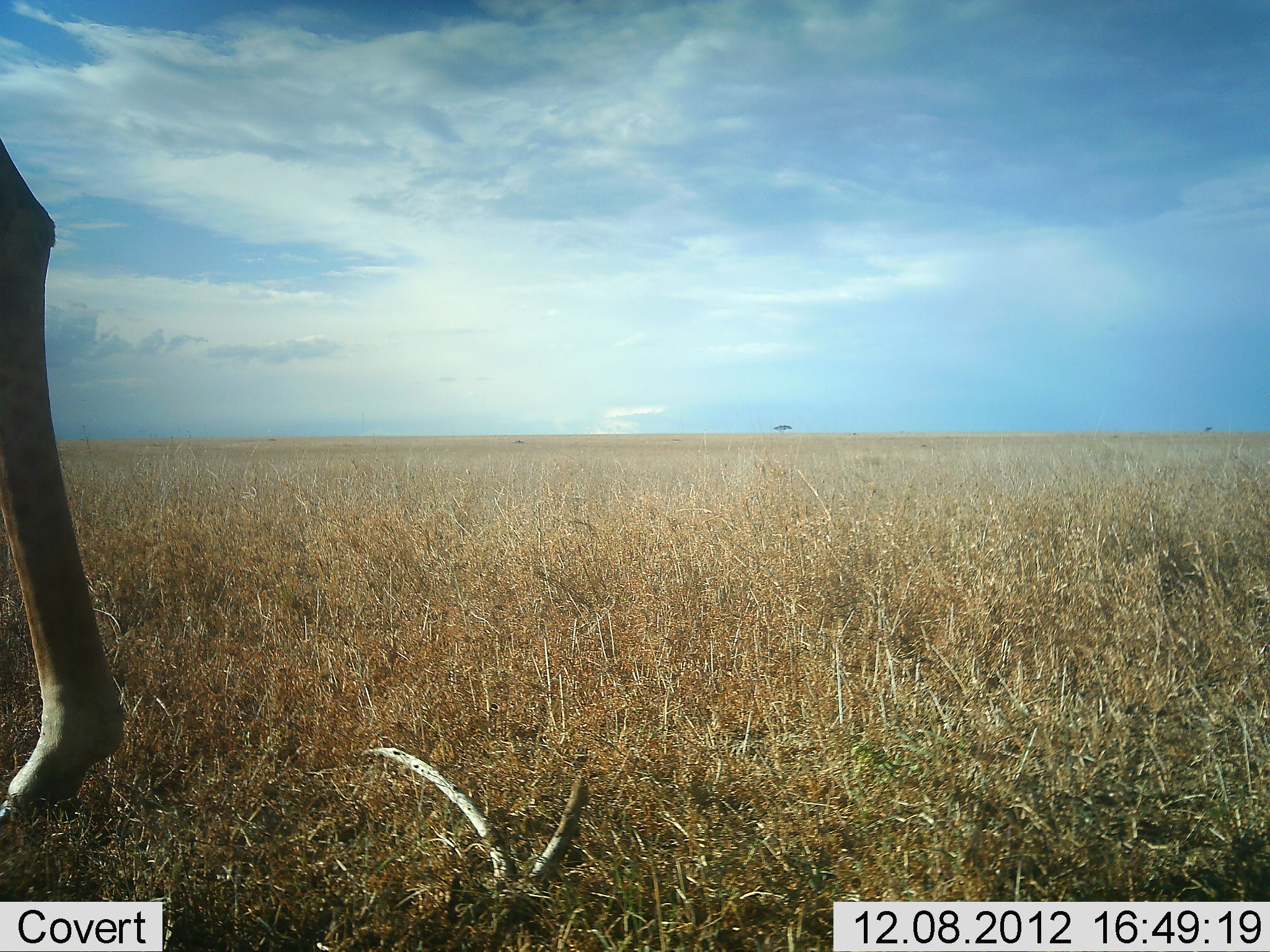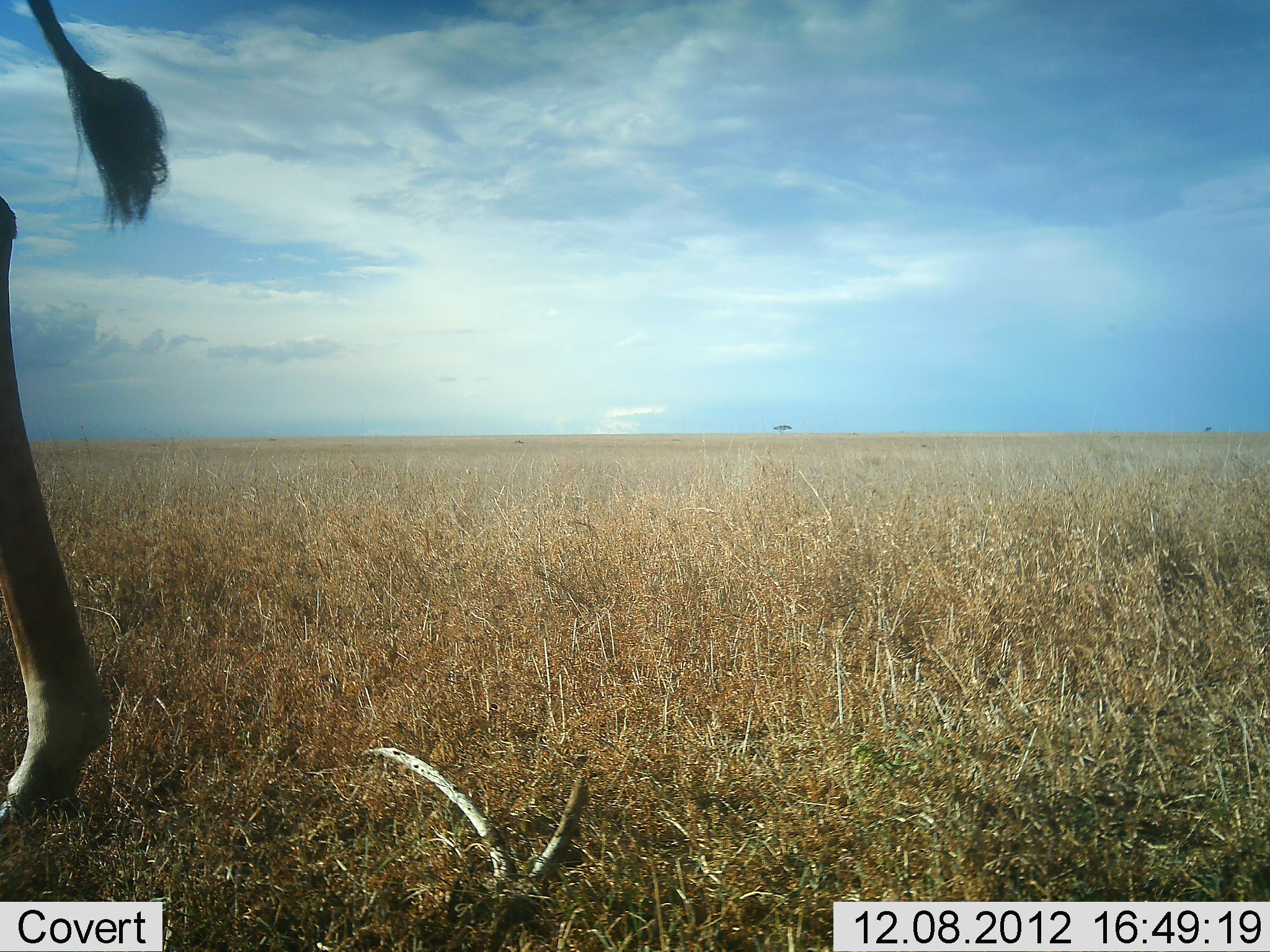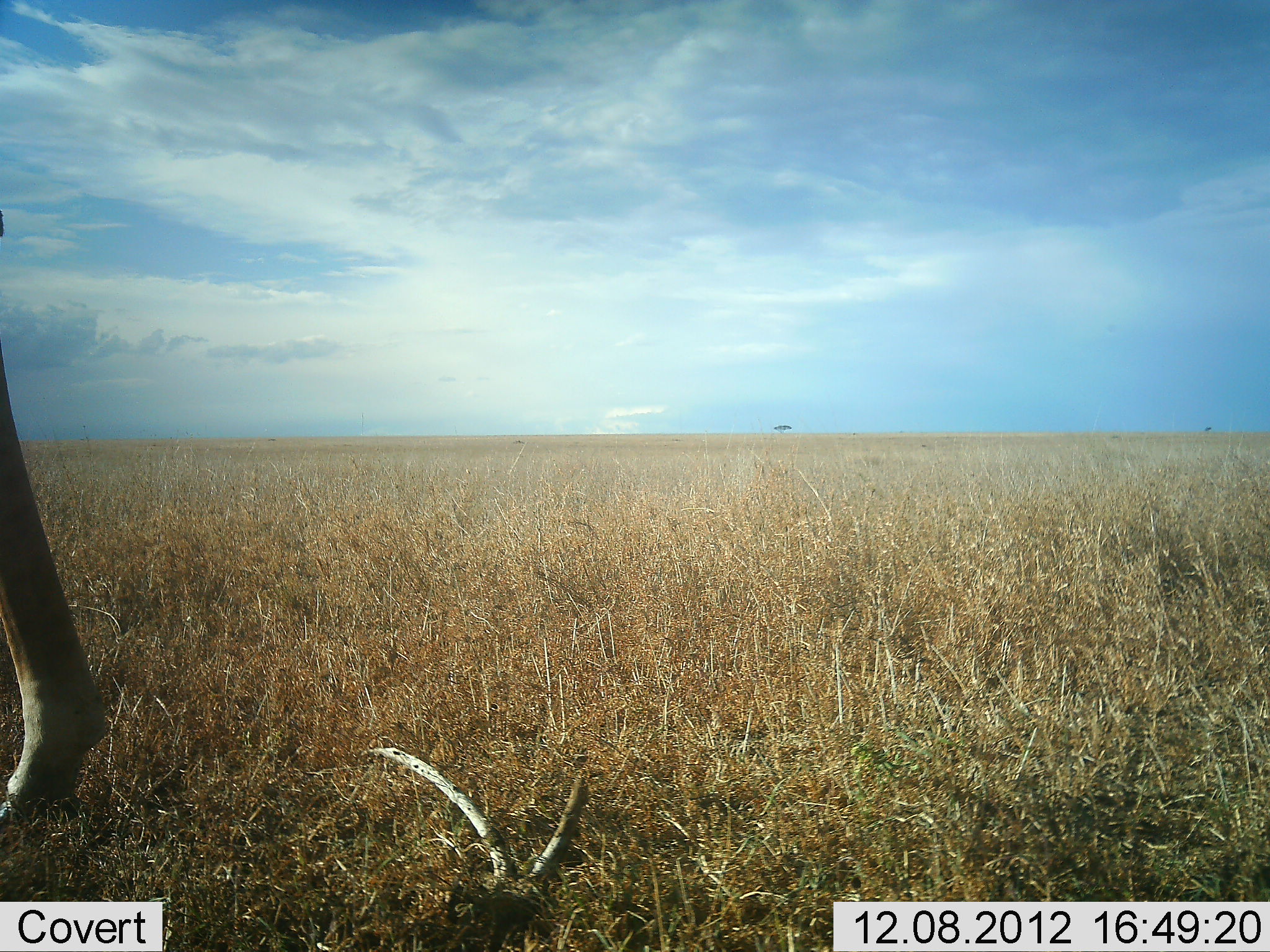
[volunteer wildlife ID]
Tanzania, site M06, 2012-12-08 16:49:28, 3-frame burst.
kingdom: Animalia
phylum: Chordata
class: Mammalia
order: Artiodactyla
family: Giraffidae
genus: Giraffa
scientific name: Giraffa camelopardalis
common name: giraffe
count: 1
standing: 100%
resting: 0%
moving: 10%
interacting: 0%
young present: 0%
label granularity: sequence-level